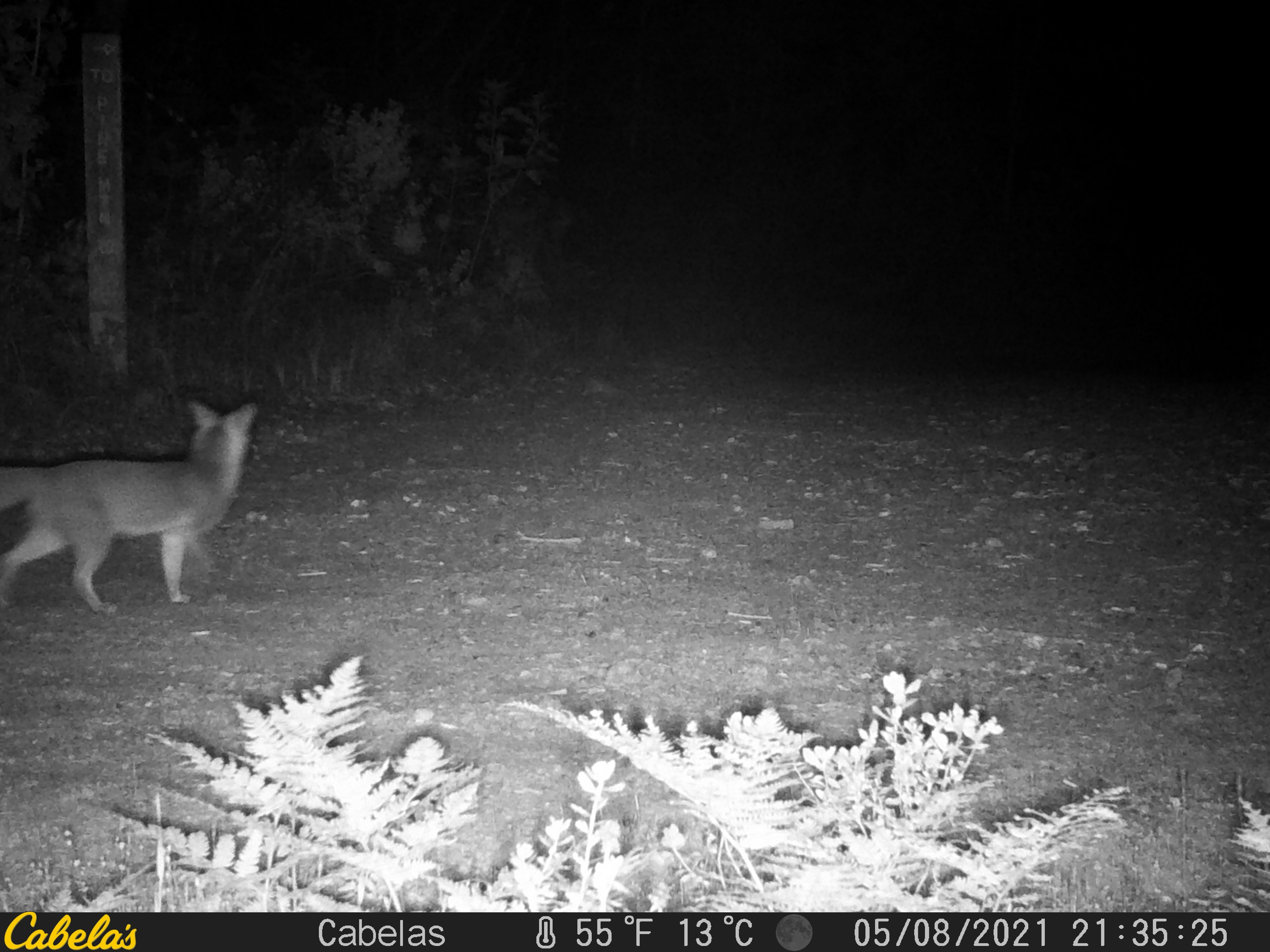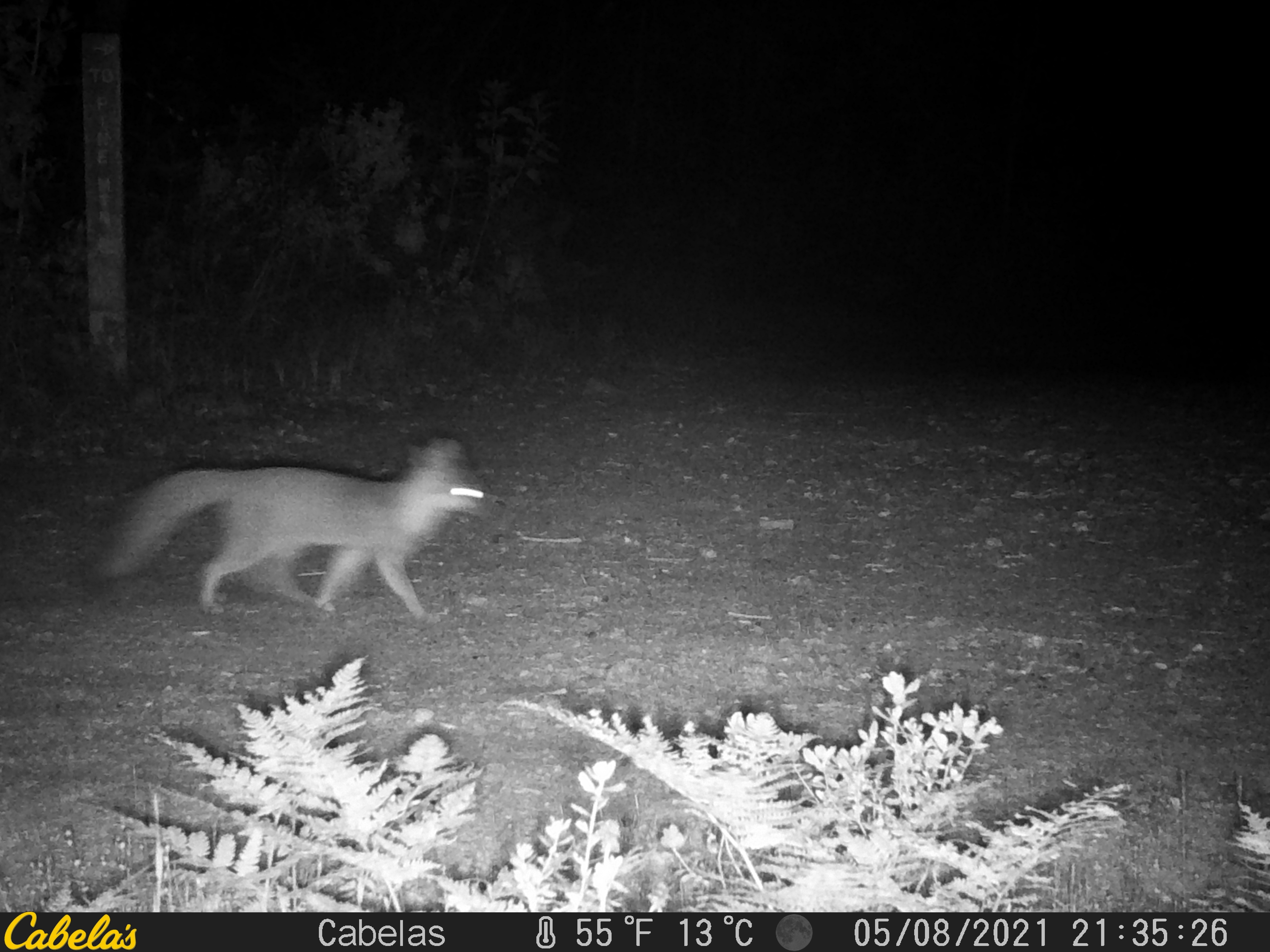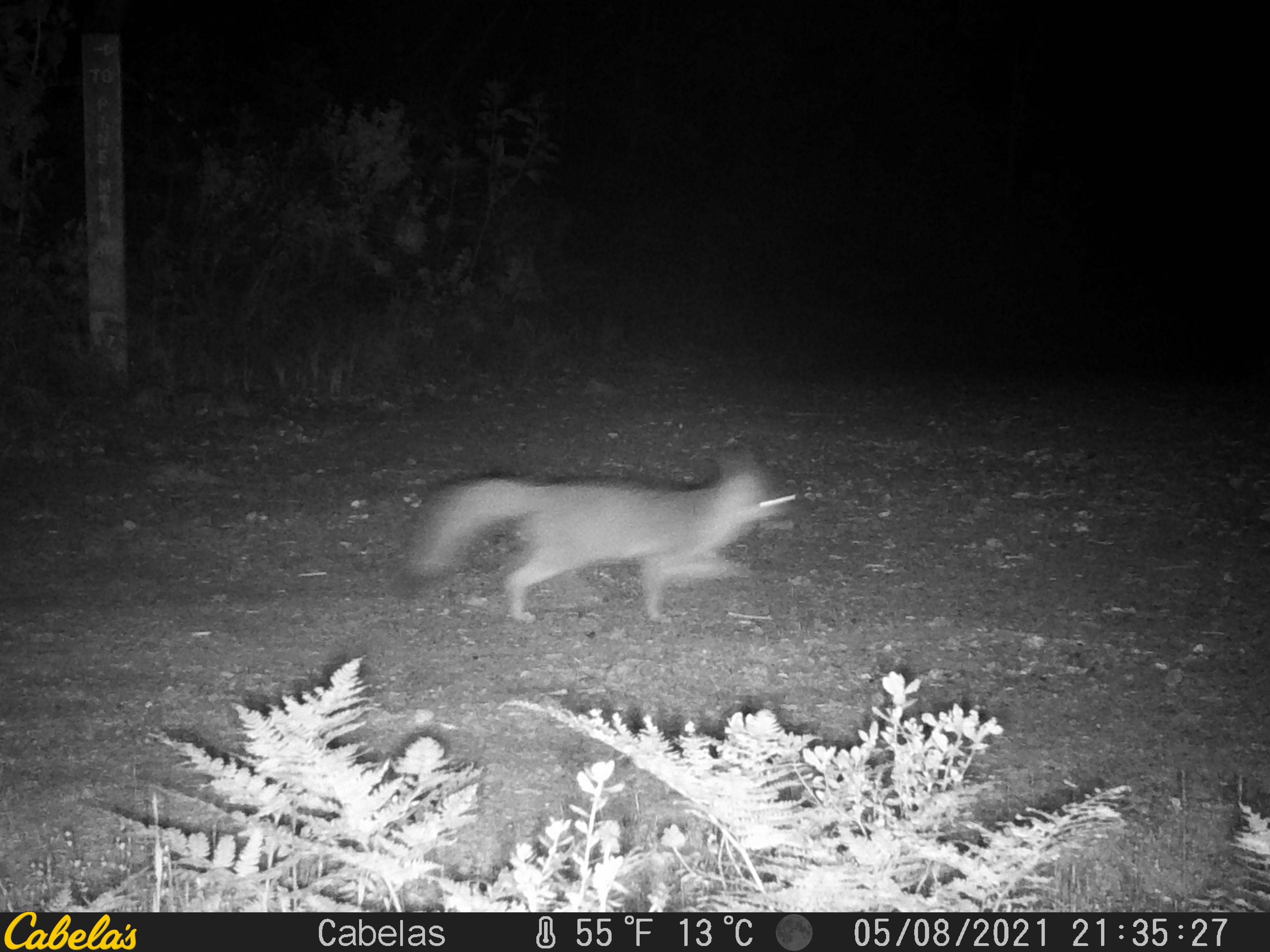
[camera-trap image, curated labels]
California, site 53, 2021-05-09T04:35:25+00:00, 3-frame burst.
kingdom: Animalia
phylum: Chordata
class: Mammalia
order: Carnivora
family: Canidae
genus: Urocyon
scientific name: Urocyon cinereoargenteus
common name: gray fox